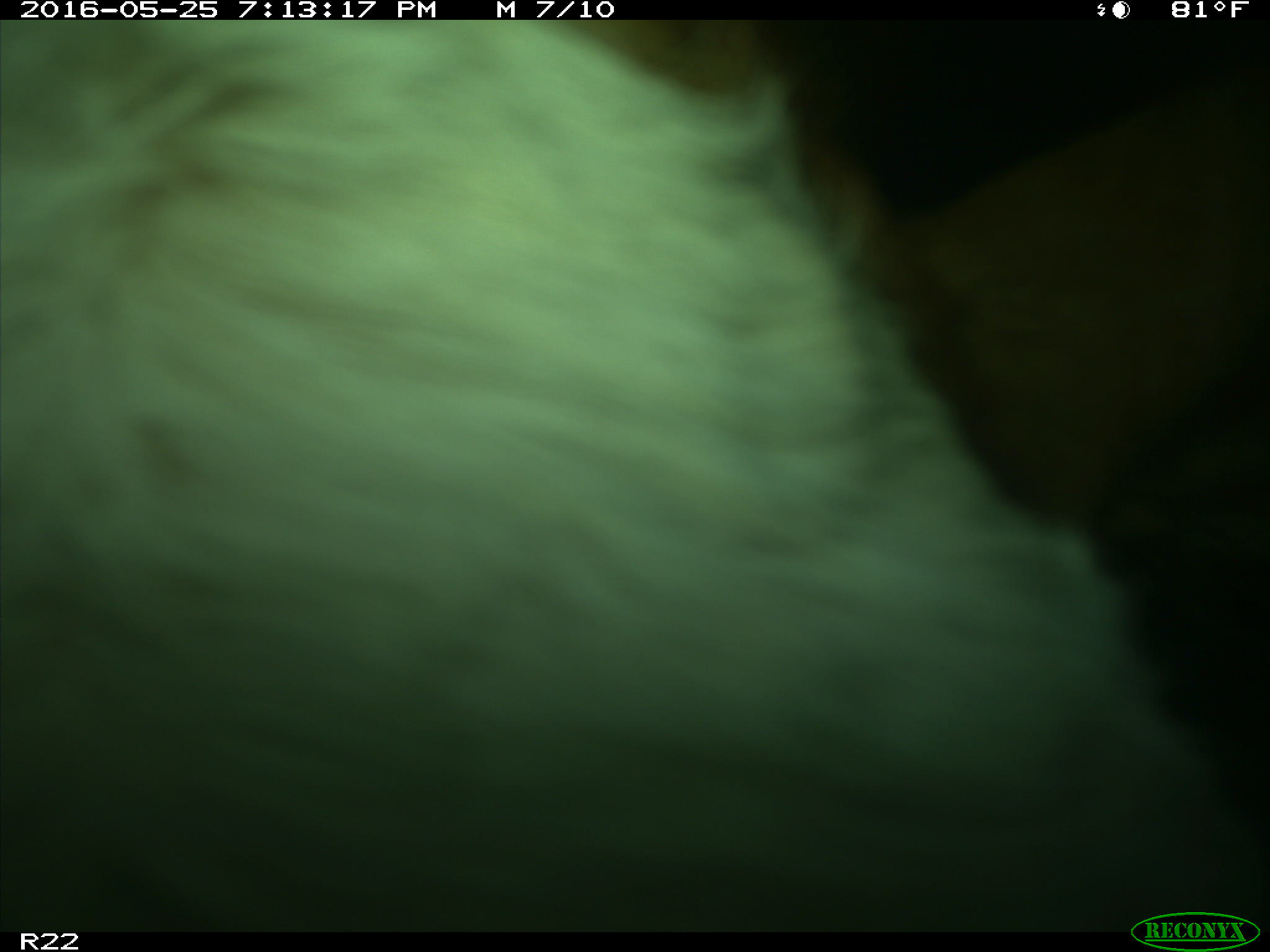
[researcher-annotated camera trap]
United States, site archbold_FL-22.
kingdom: Animalia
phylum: Chordata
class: Mammalia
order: Artiodactyla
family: Bovidae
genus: Bos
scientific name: Bos taurus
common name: domestic cow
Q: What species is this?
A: Bos taurus (domestic cow).